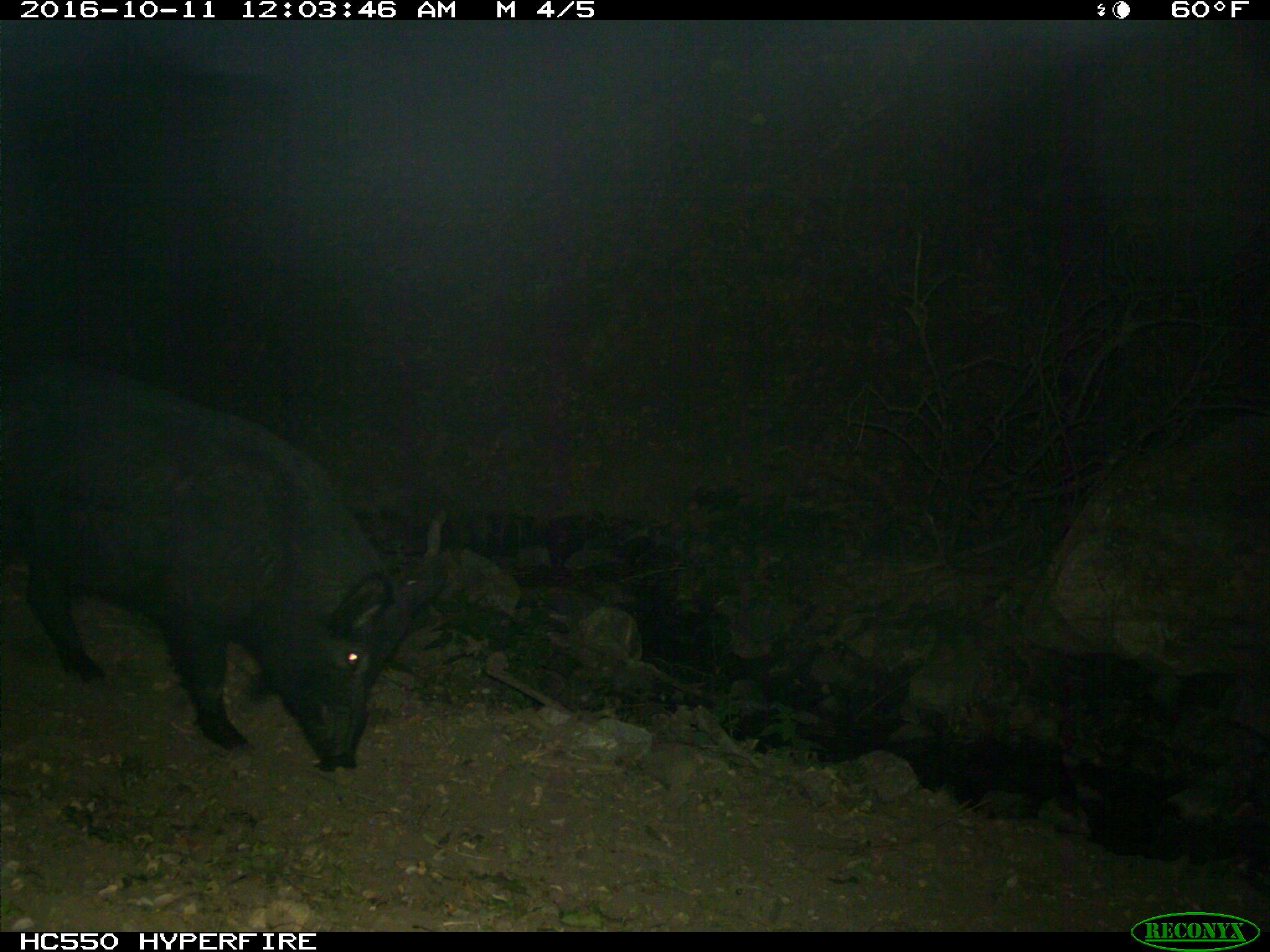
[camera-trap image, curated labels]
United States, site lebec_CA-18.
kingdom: Animalia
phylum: Chordata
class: Mammalia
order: Artiodactyla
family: Suidae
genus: Sus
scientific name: Sus scrofa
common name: wild boar